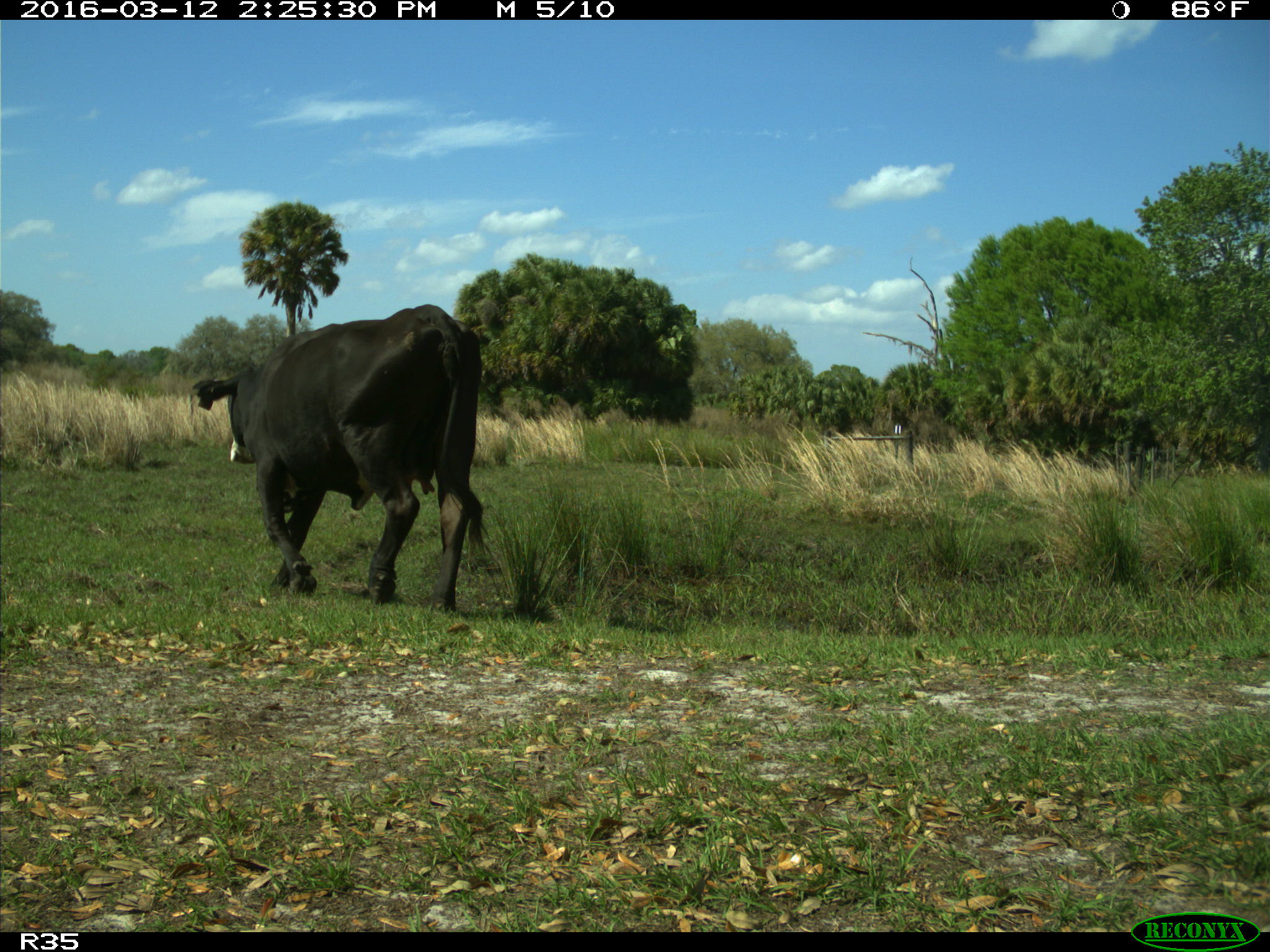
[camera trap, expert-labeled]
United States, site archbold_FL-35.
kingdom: Animalia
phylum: Chordata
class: Mammalia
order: Artiodactyla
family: Bovidae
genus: Bos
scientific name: Bos taurus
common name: domestic cow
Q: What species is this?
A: Bos taurus (domestic cow).